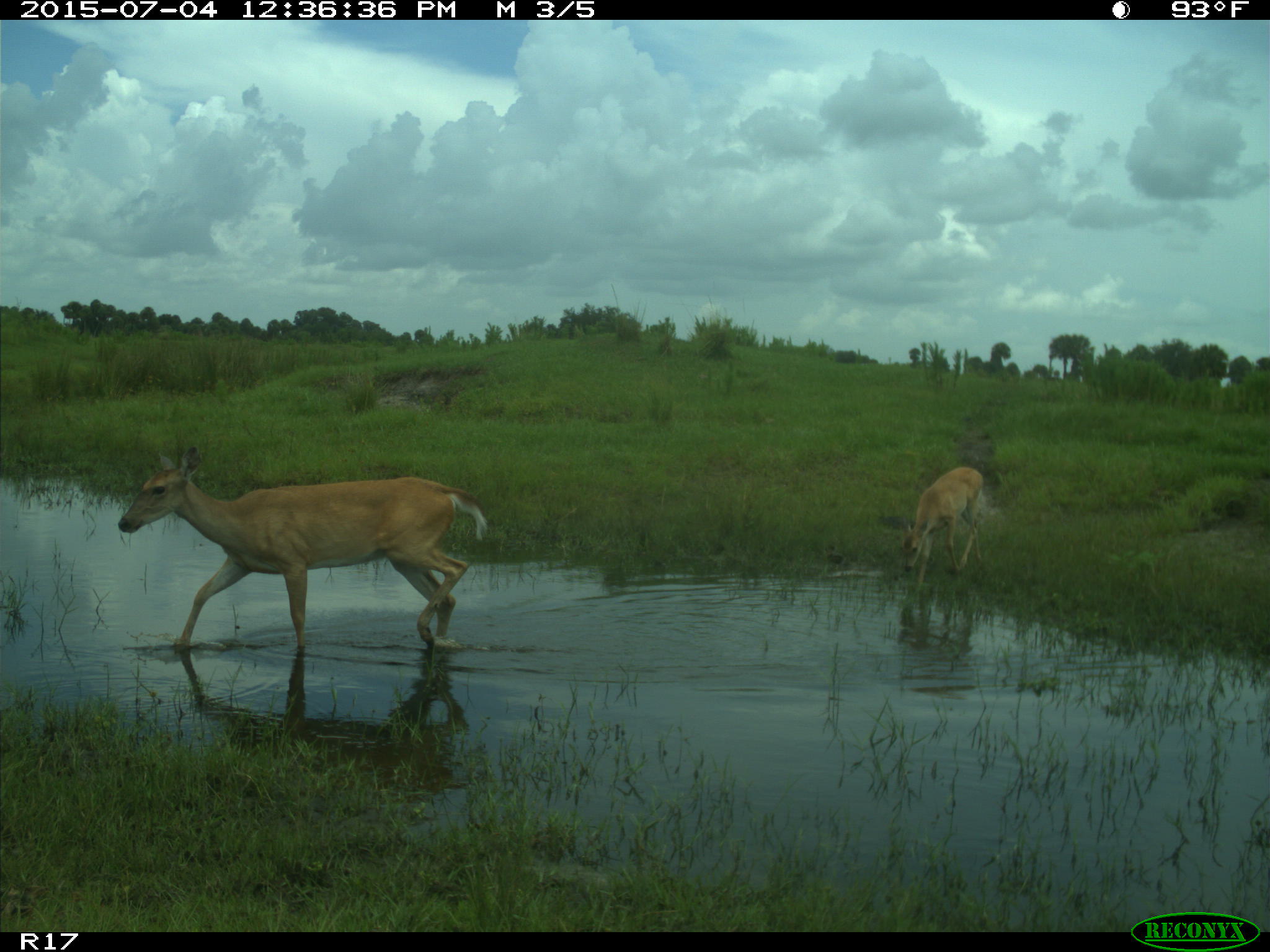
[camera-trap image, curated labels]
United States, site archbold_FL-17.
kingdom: Animalia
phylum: Chordata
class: Mammalia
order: Artiodactyla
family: Cervidae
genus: Odocoileus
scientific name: Odocoileus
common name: deer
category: unidentified deer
Unidentified deer (deer) (Odocoileus).